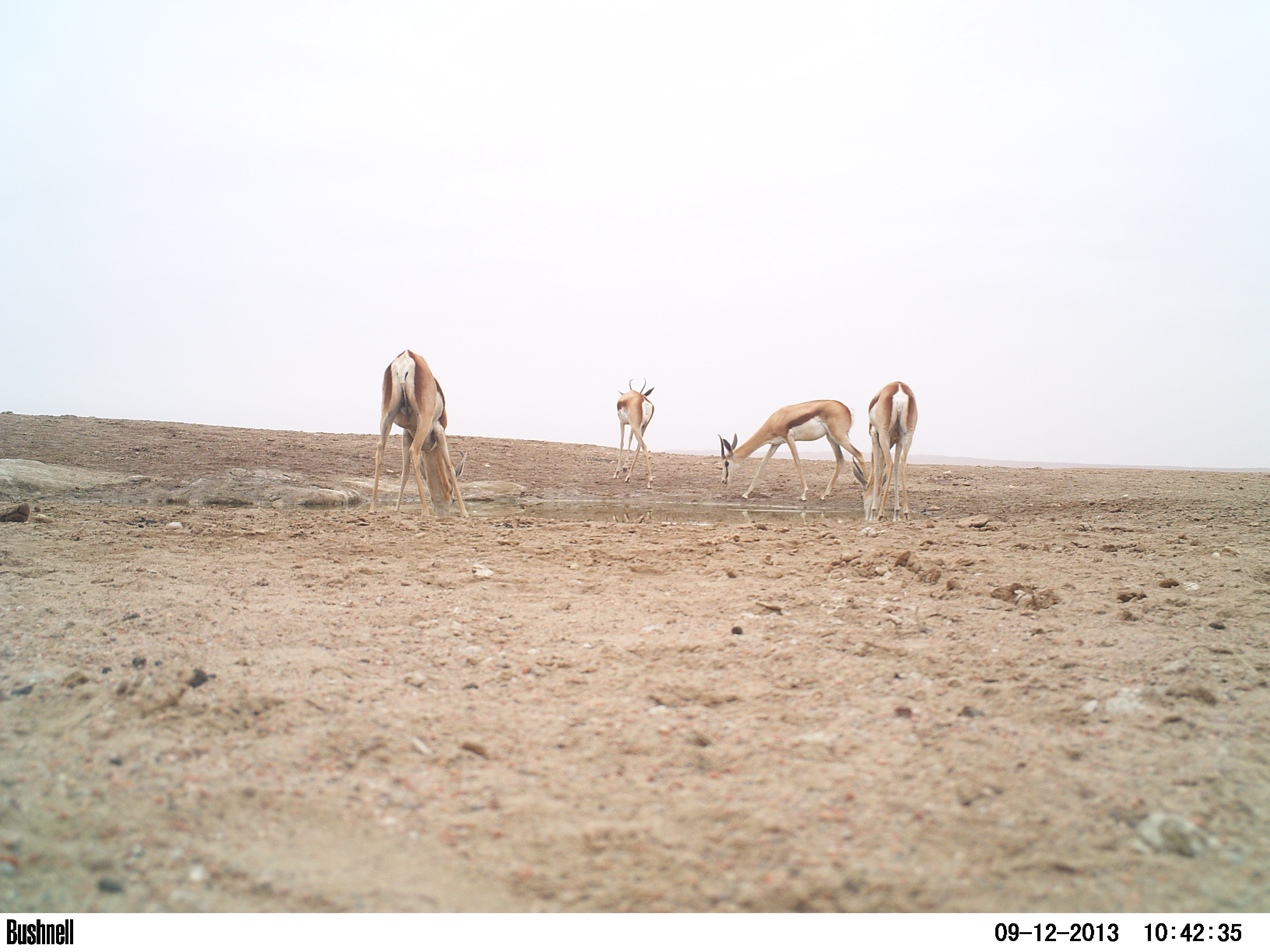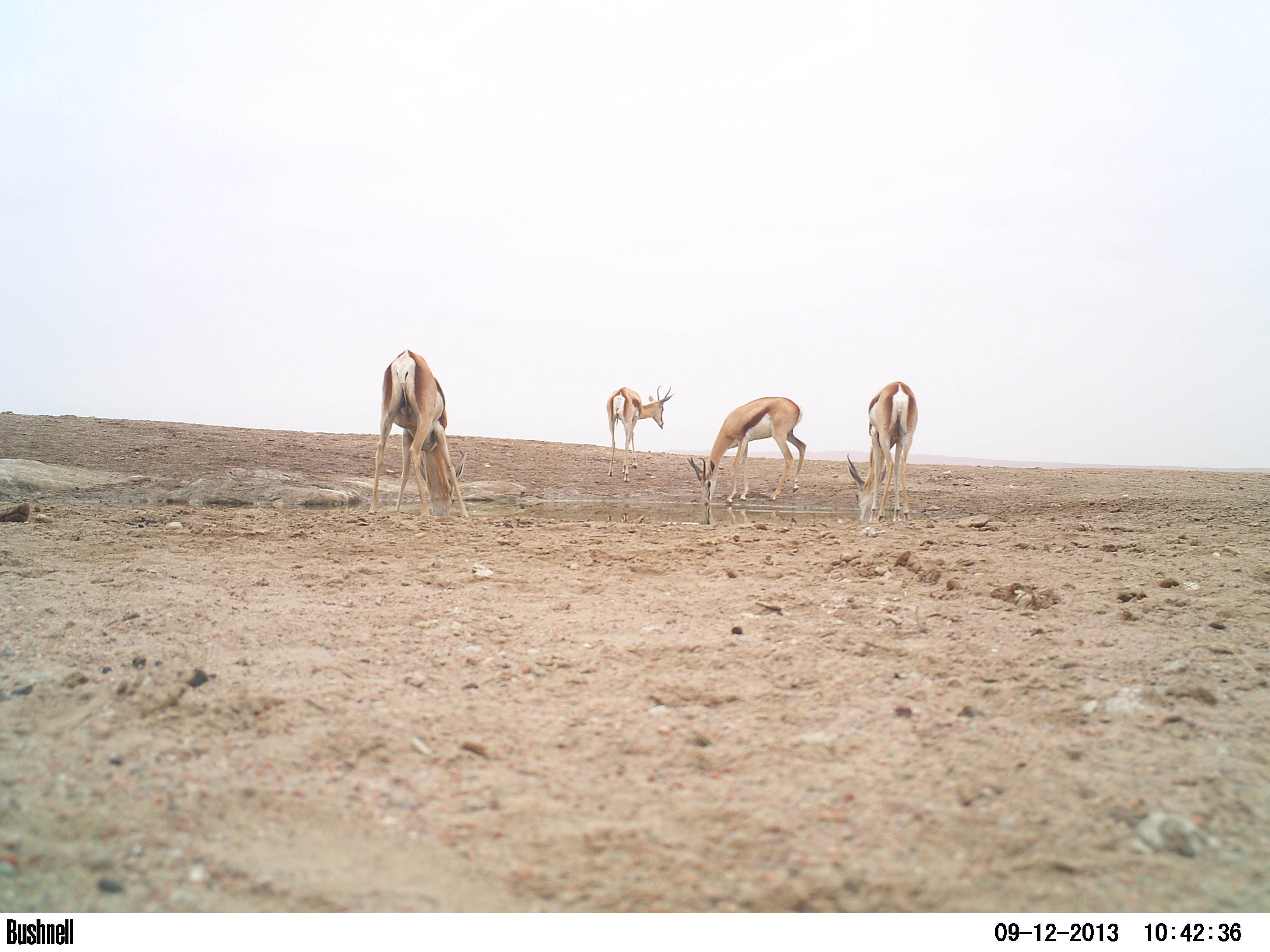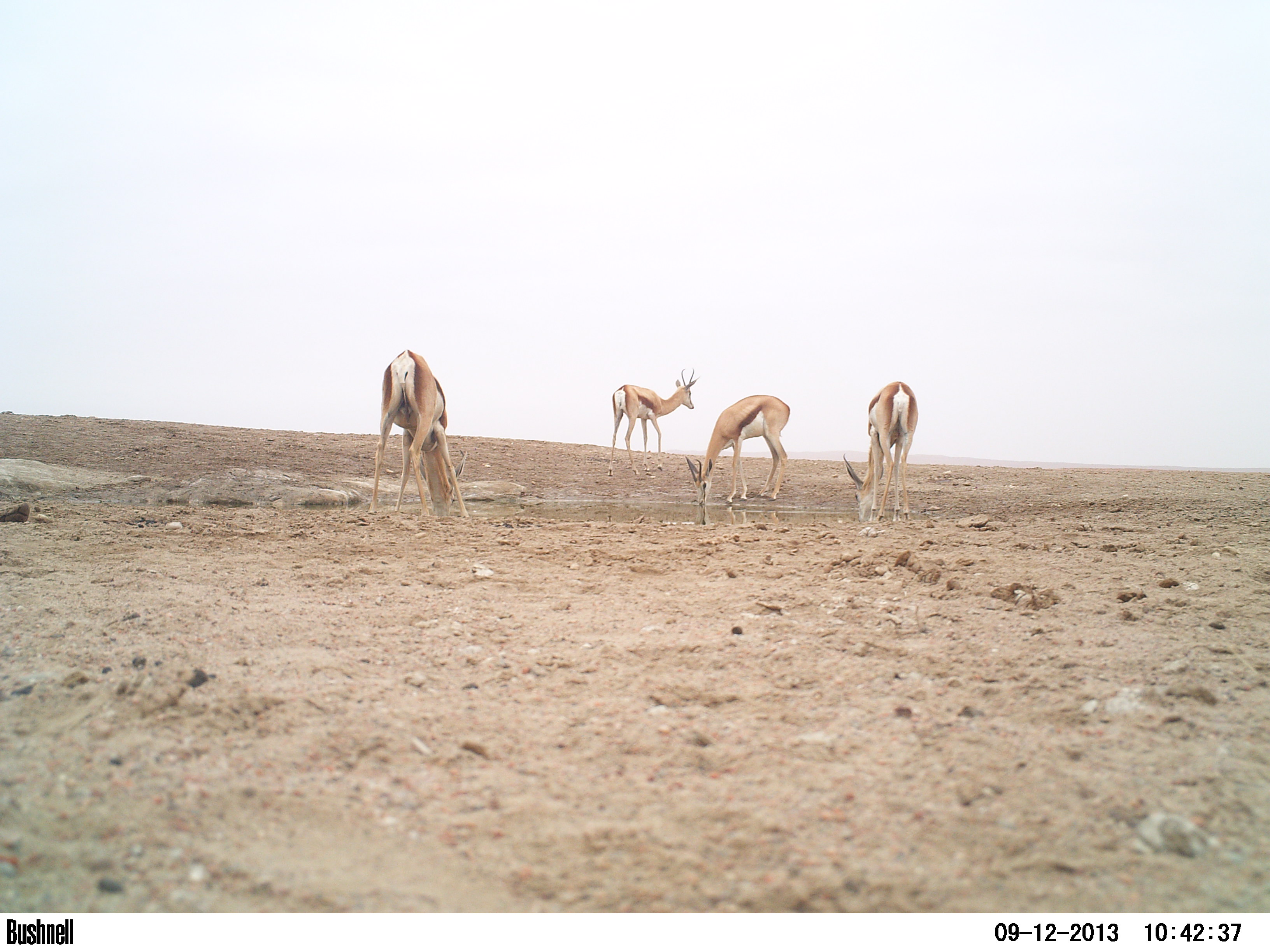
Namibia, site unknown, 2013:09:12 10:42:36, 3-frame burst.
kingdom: Animalia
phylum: Chordata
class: Mammalia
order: Artiodactyla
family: Bovidae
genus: Antidorcas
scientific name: Antidorcas marsupialis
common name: springbok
Antidorcas marsupialis (springbok).